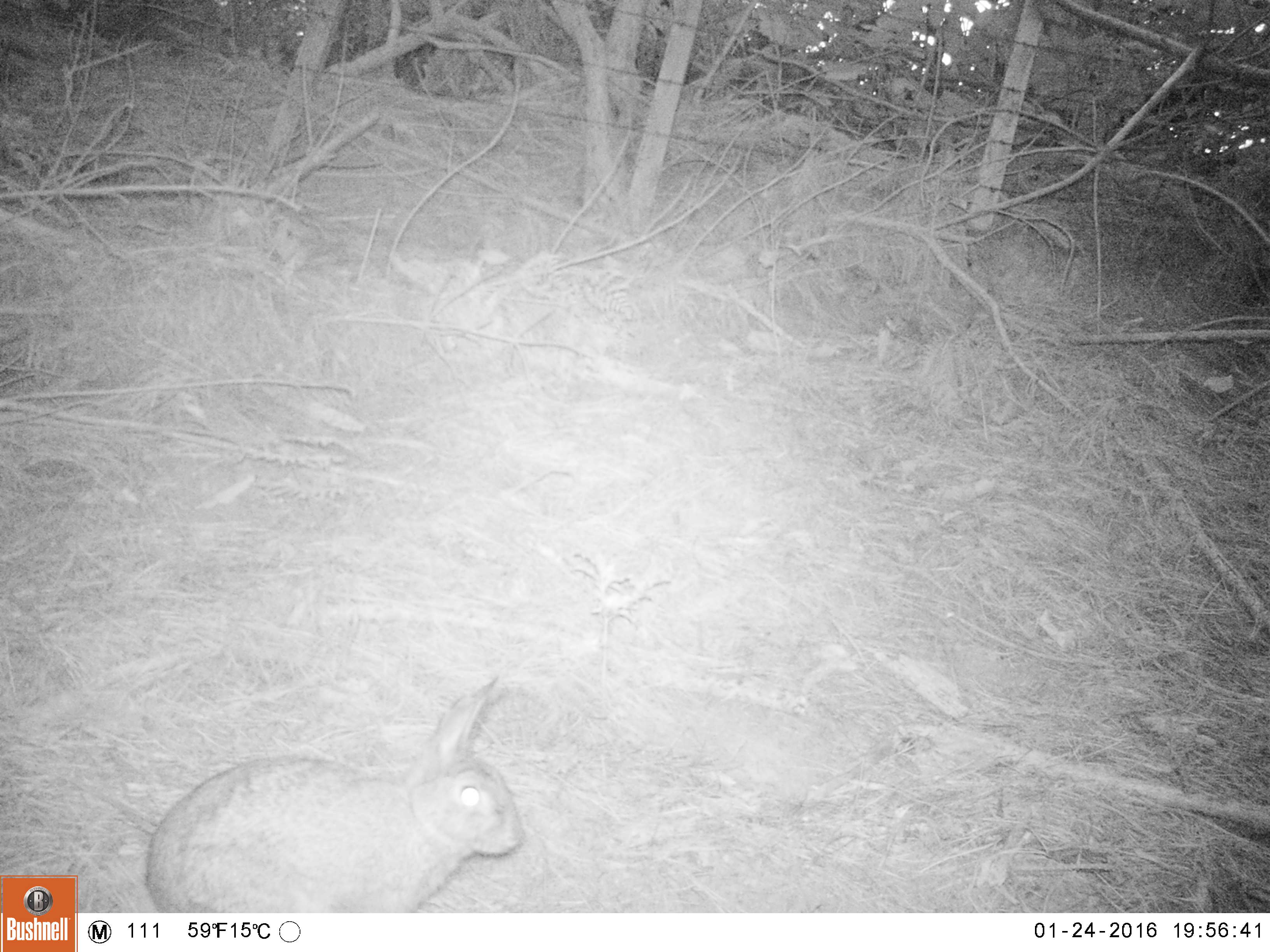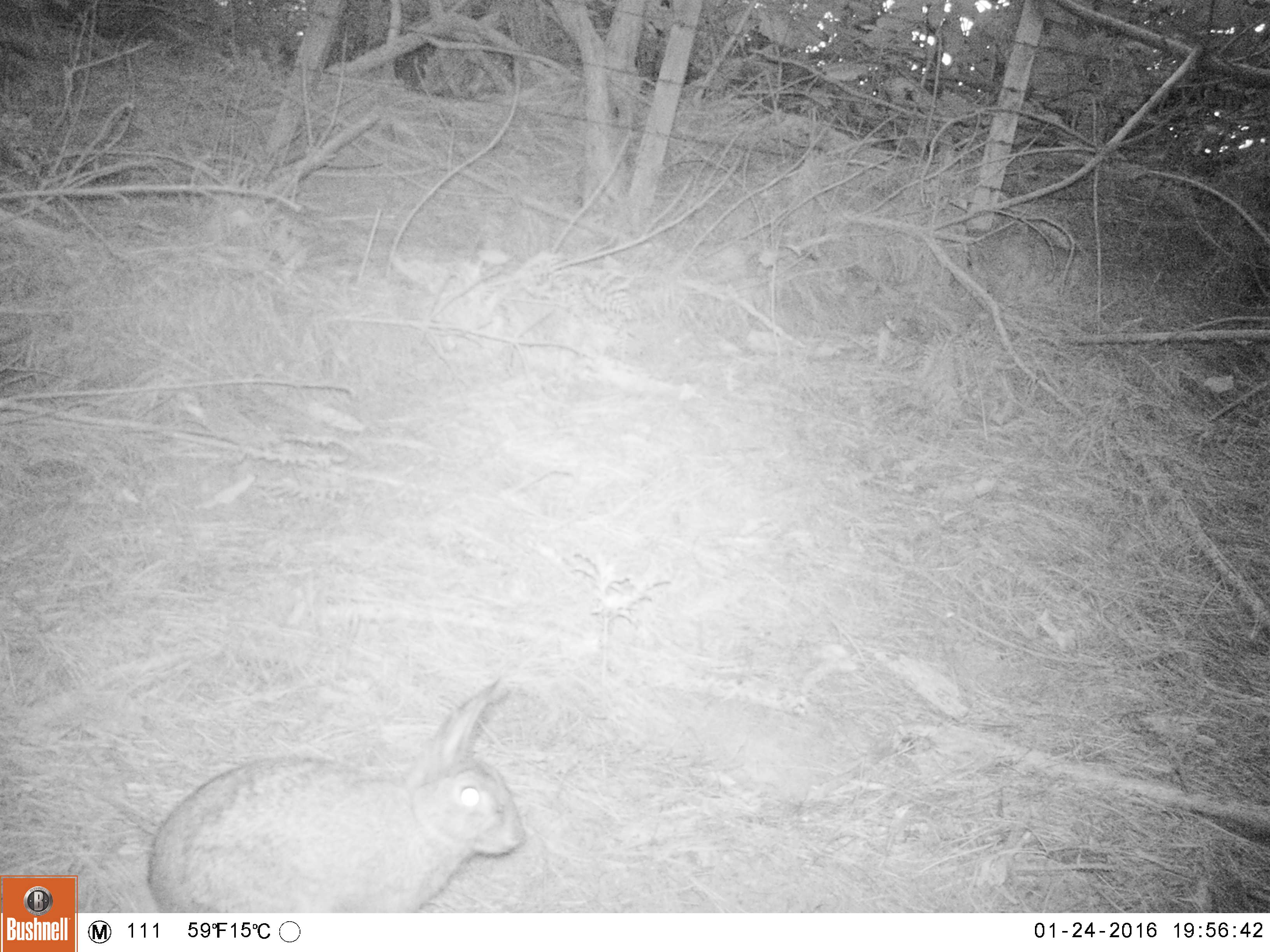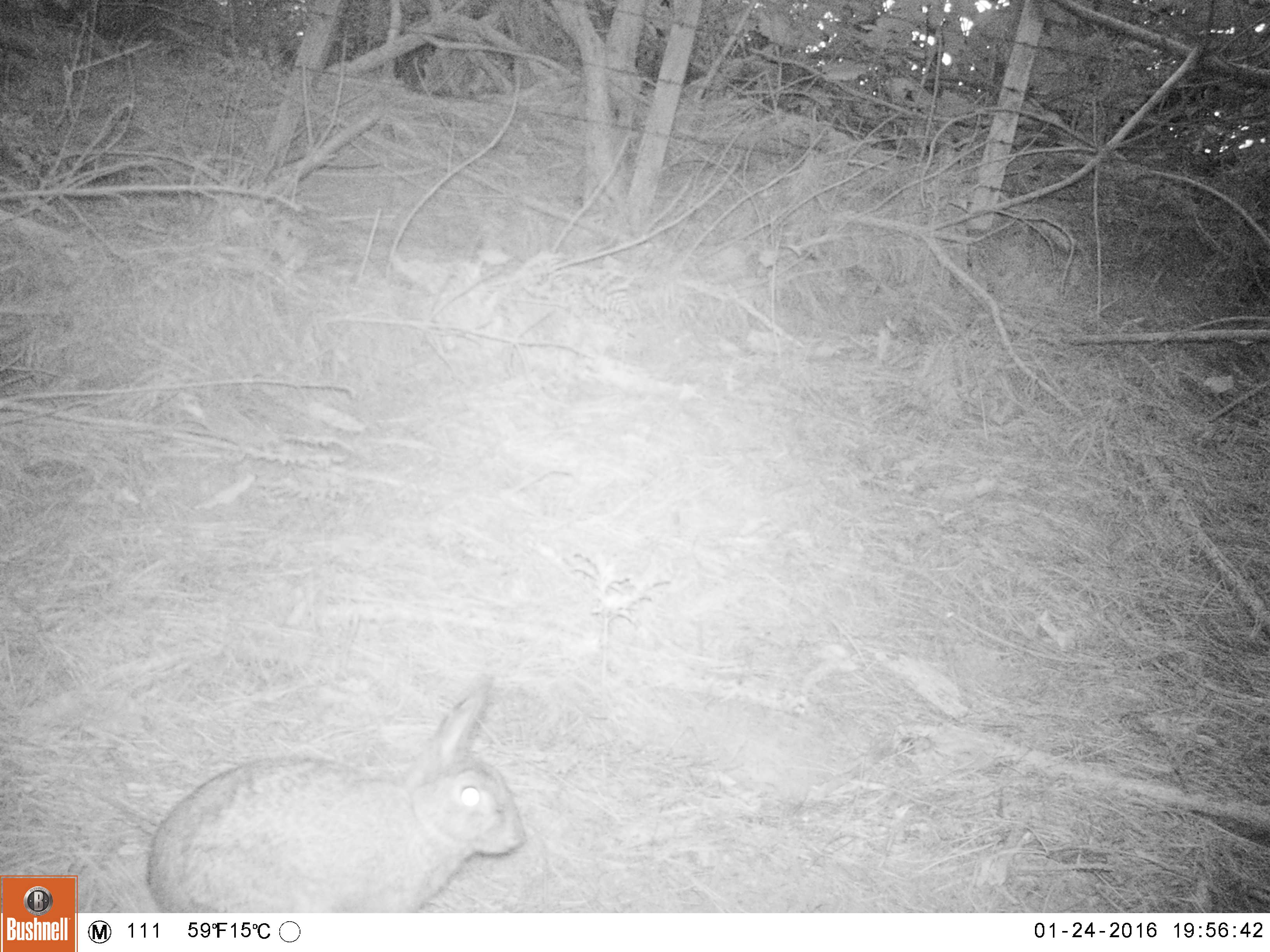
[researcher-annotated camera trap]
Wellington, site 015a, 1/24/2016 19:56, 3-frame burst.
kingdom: Animalia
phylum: Chordata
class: Mammalia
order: Lagomorpha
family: Leporidae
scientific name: Leporidae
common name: rabbit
Rabbit (Leporidae).